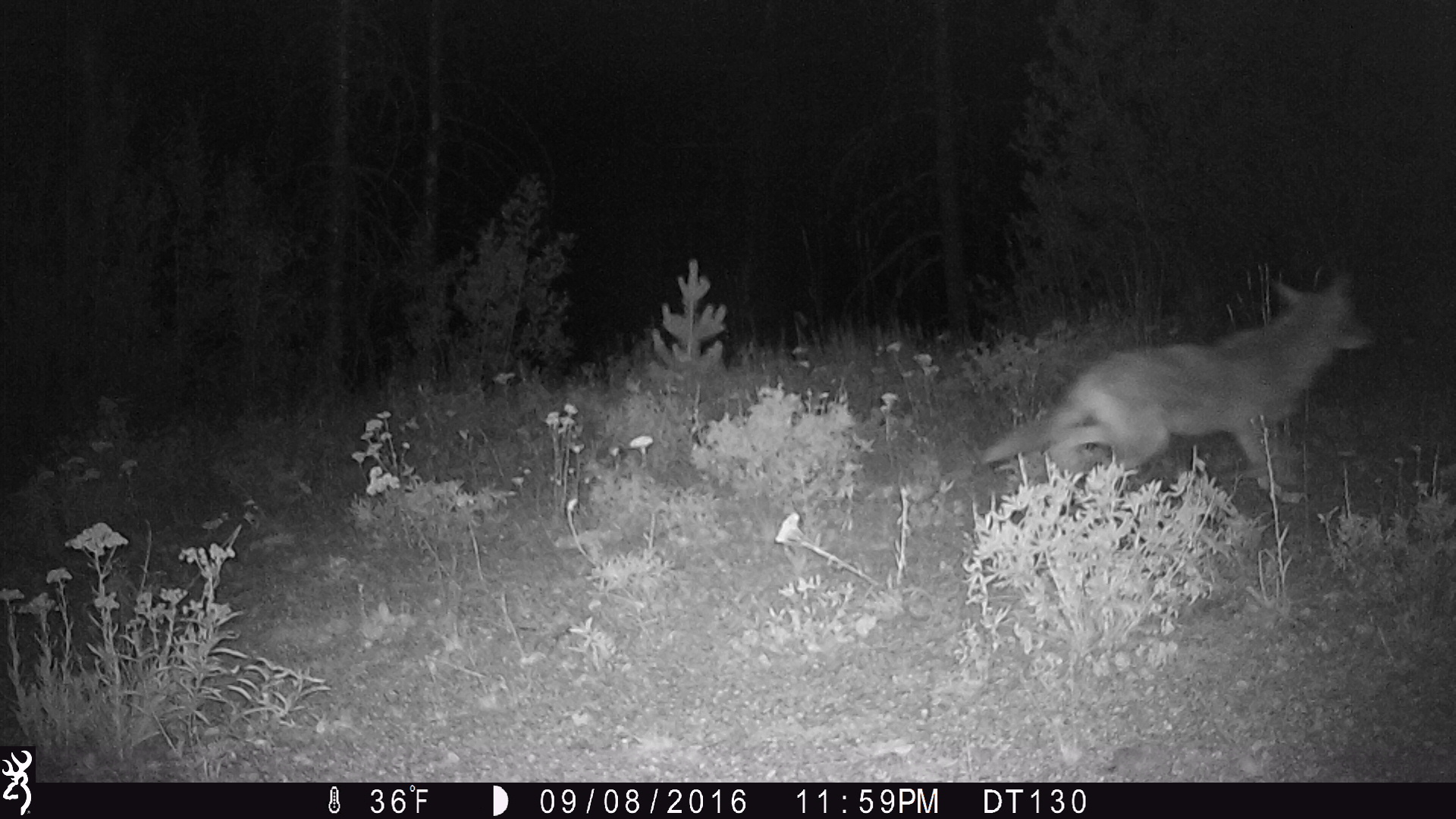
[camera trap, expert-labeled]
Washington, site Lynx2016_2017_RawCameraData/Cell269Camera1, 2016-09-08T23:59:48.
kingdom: Animalia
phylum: Chordata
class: Mammalia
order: Carnivora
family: Canidae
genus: Canis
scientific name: Canis latrans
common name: coyote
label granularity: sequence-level